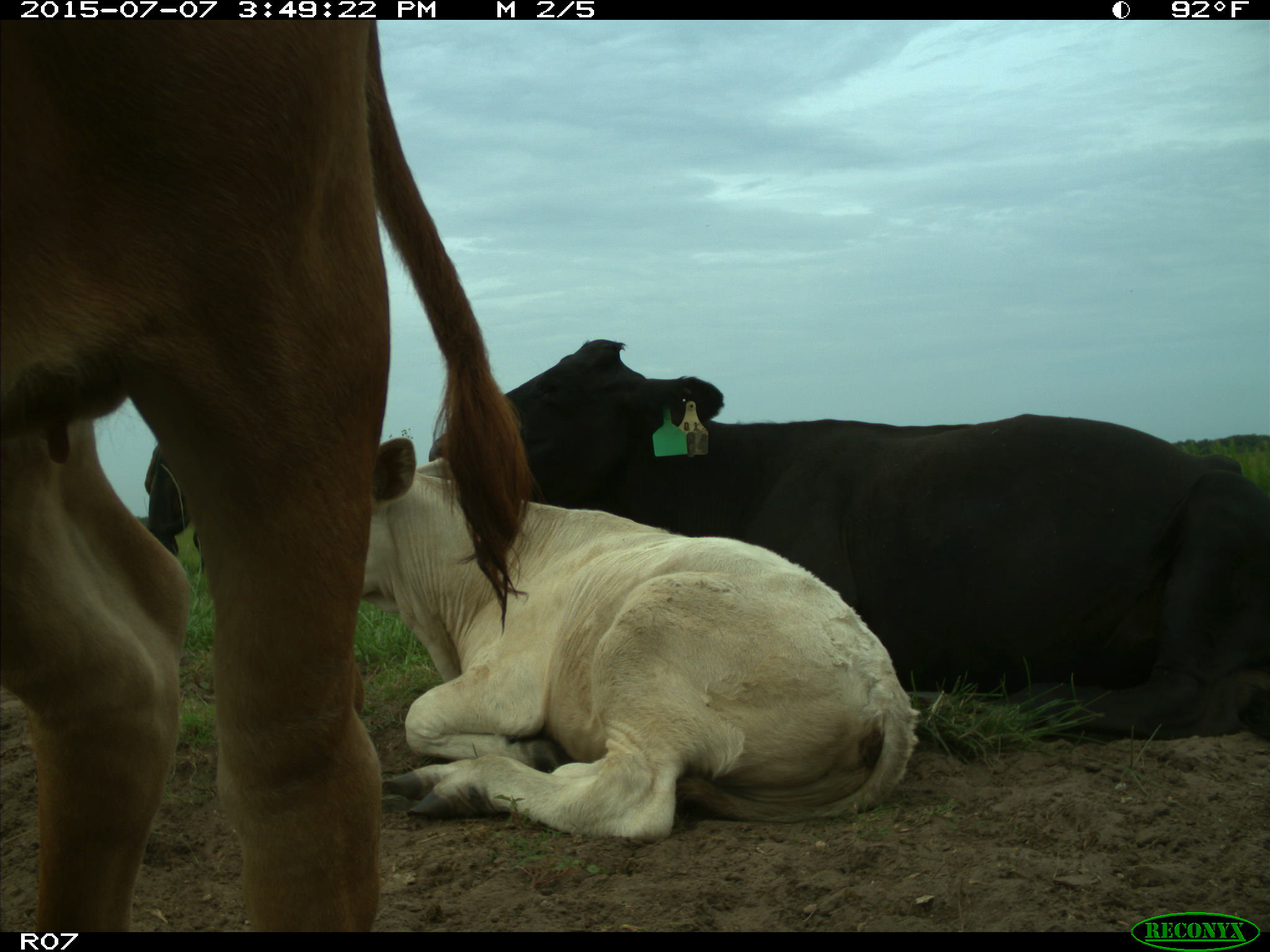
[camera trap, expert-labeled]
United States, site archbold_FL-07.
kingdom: Animalia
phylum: Chordata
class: Mammalia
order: Artiodactyla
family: Bovidae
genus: Bos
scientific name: Bos taurus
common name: domestic cow